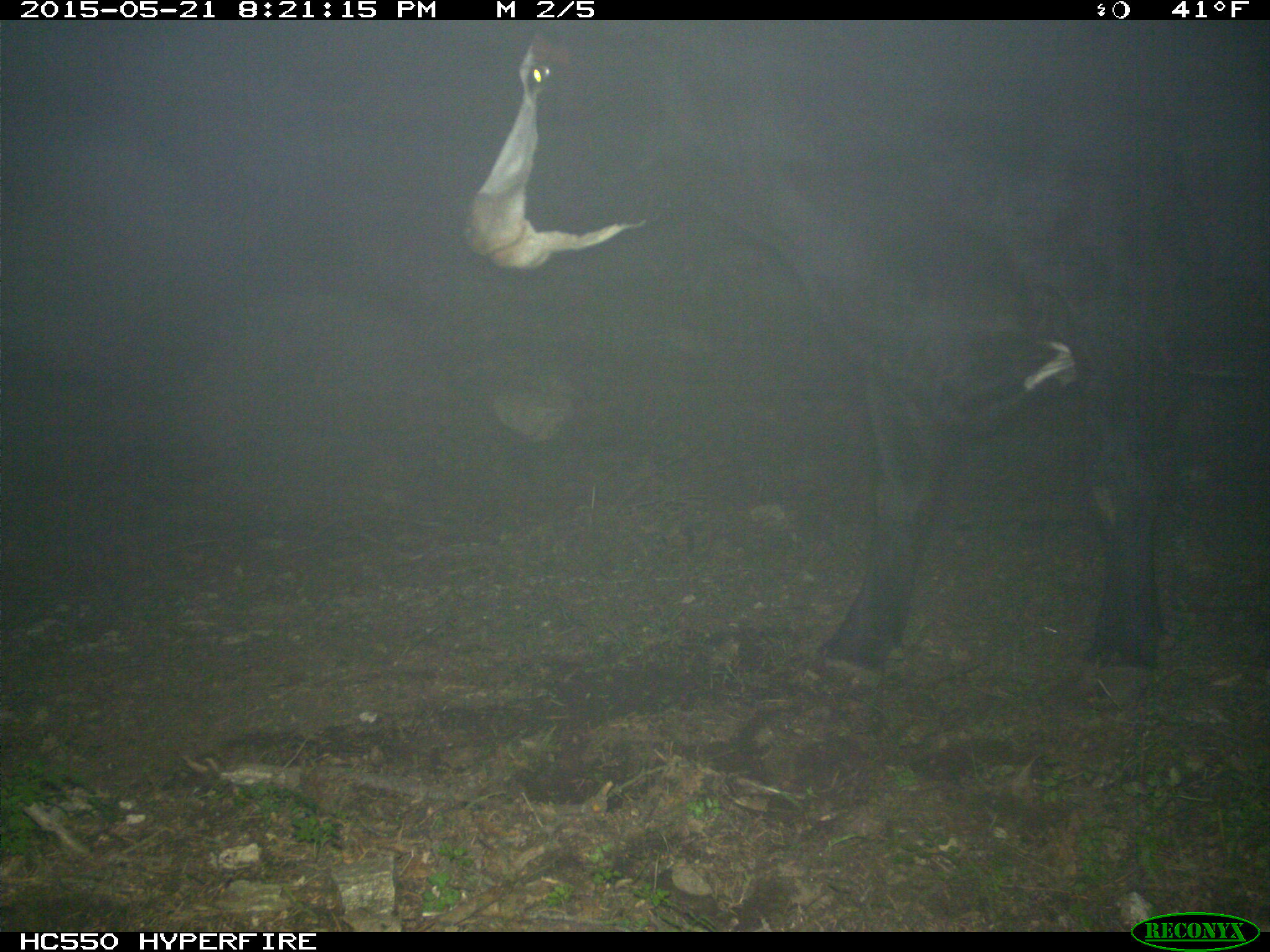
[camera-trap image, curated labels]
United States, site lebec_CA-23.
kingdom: Animalia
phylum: Chordata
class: Mammalia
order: Artiodactyla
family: Bovidae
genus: Bos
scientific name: Bos taurus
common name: domestic cow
Bos taurus (domestic cow).